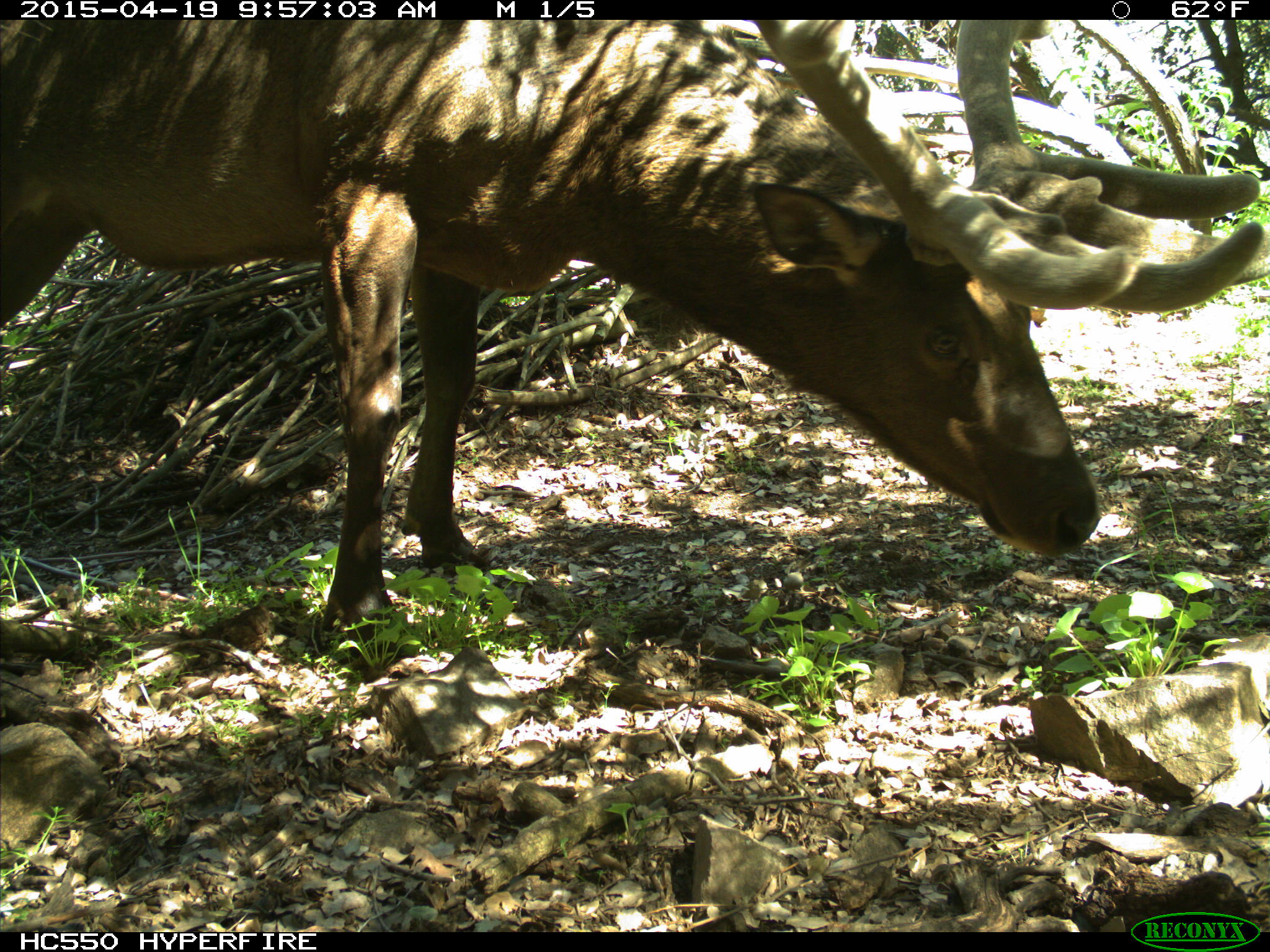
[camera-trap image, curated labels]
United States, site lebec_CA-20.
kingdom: Animalia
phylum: Chordata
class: Mammalia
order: Artiodactyla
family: Cervidae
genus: Cervus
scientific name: Cervus canadensis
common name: elk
Cervus canadensis (elk).